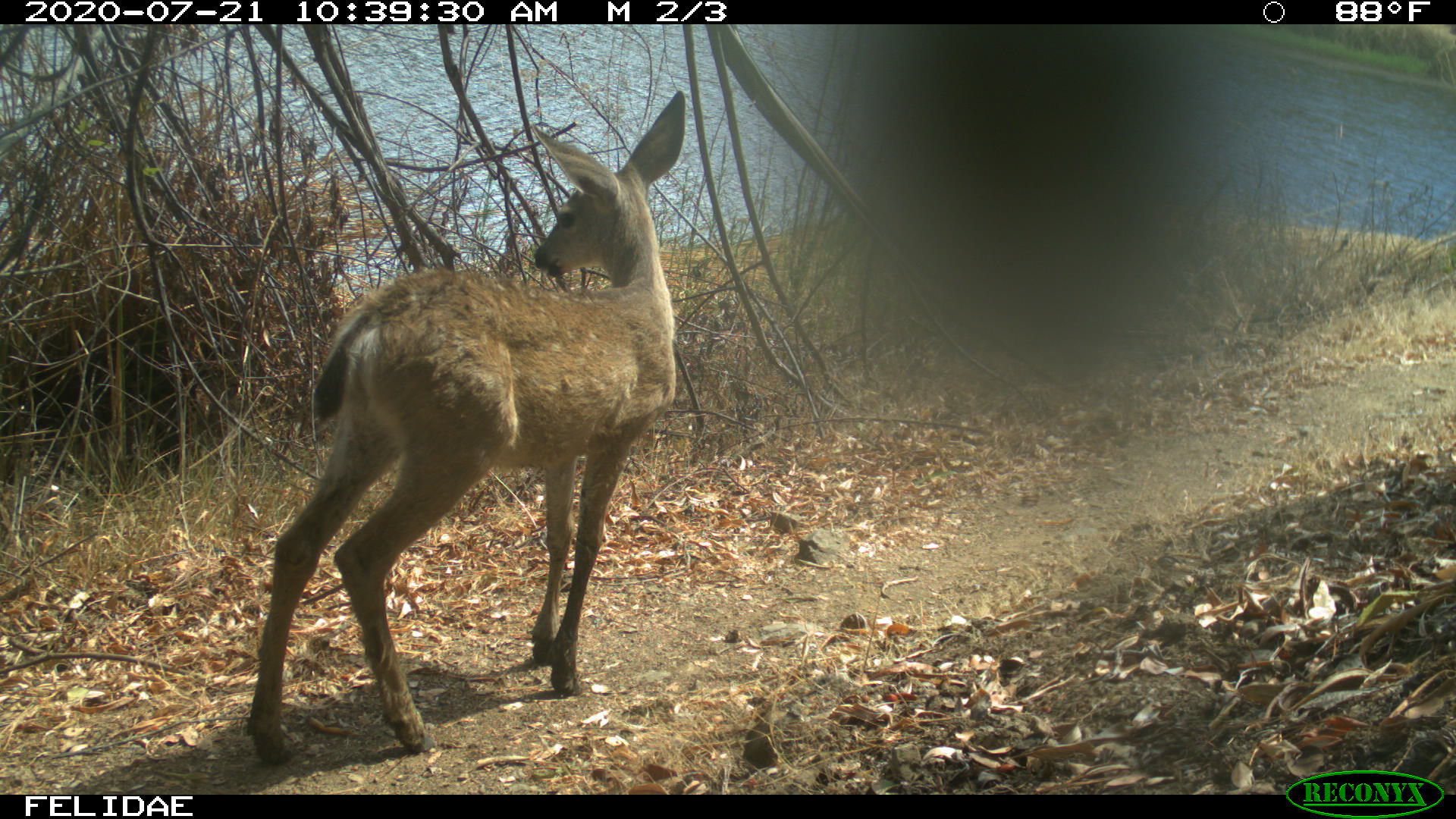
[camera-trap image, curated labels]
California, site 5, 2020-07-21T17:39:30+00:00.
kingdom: Animalia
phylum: Chordata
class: Mammalia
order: Artiodactyla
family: Cervidae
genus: Odocoileus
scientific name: Odocoileus hemionus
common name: mule deer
Mule deer (Odocoileus hemionus).